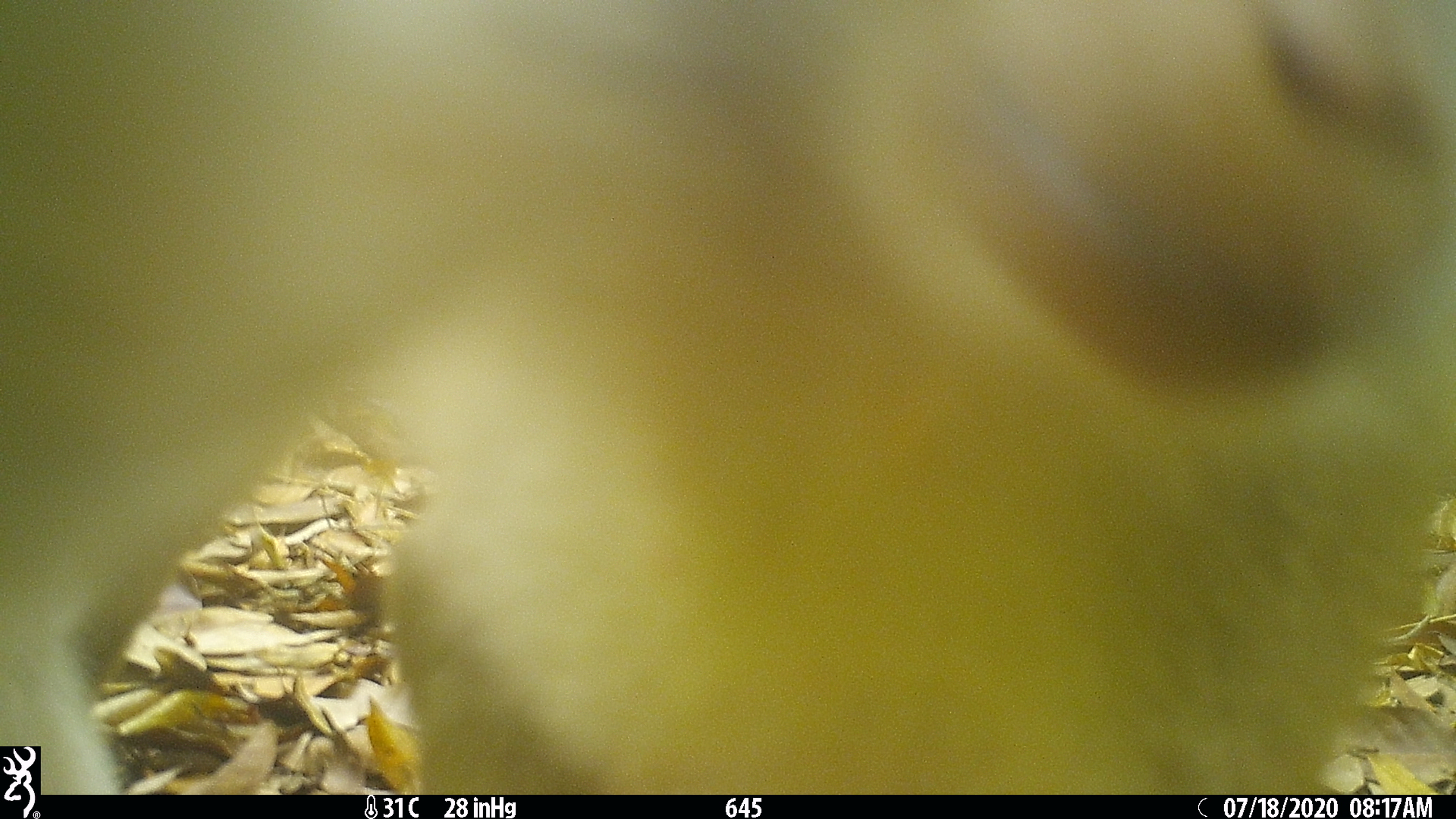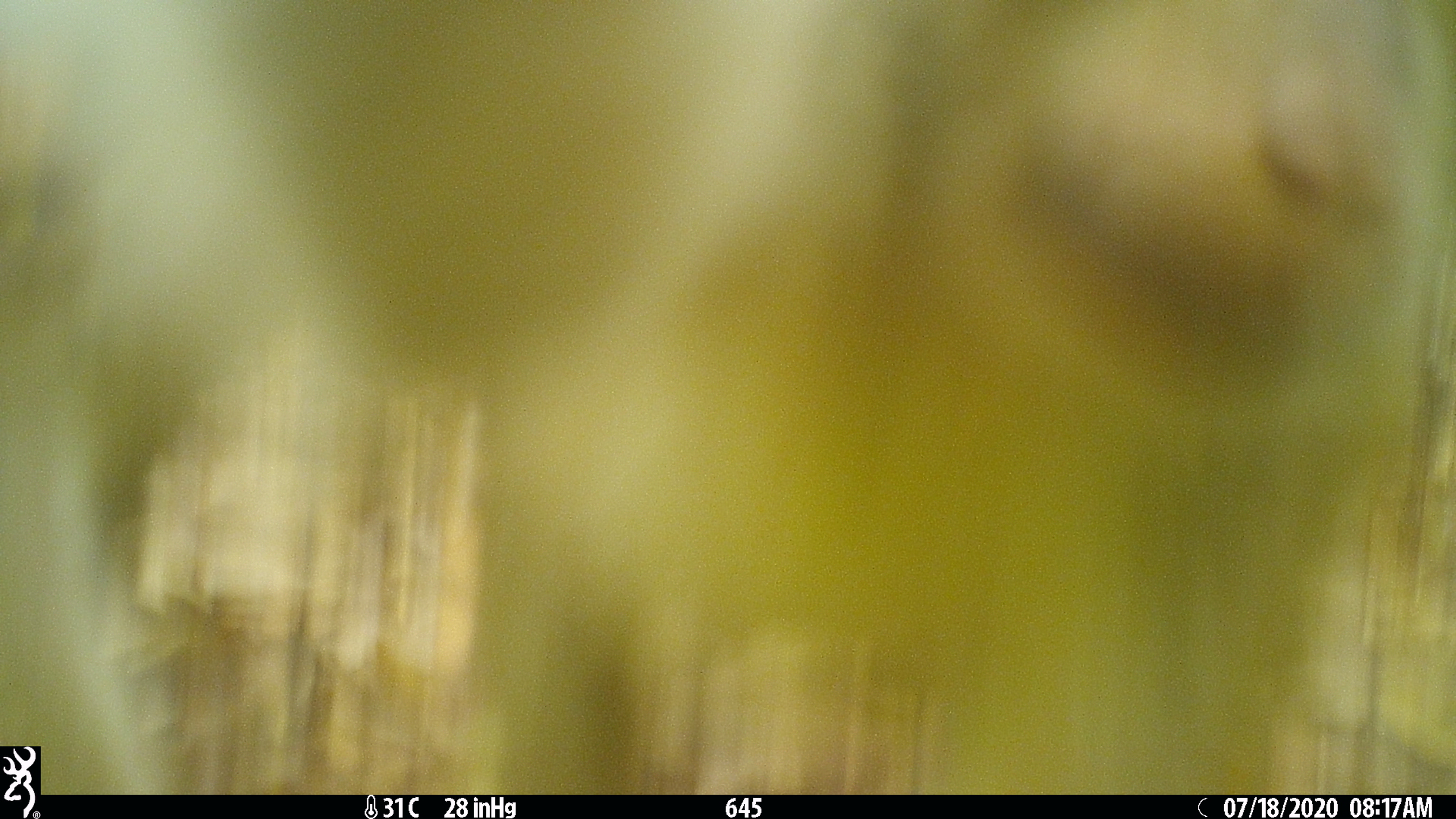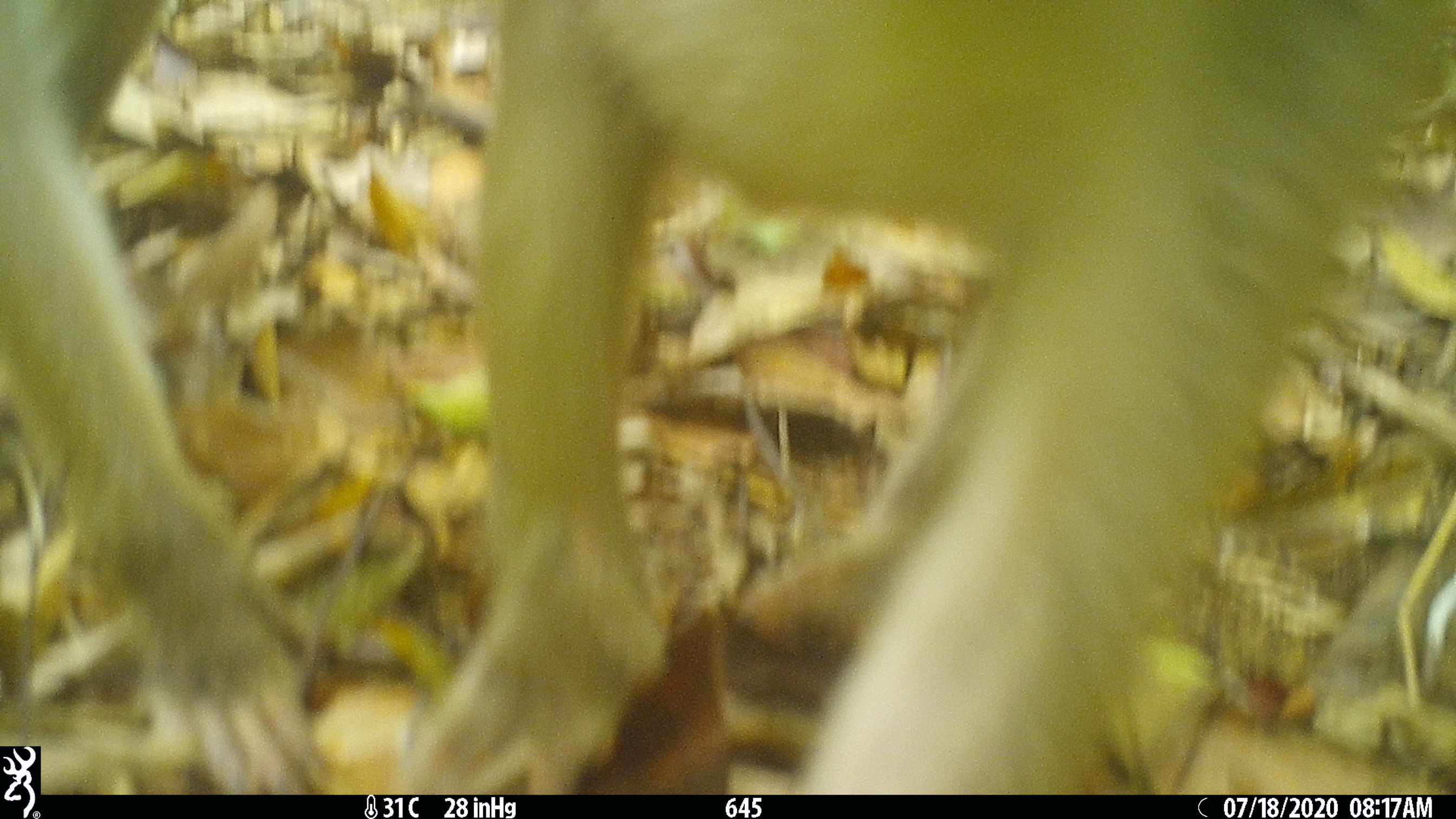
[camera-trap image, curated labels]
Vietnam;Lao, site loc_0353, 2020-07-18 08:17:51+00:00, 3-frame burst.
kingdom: Animalia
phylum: Chordata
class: Mammalia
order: Primates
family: Cercopithecidae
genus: Macaca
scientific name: Macaca nemestrina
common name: pig-tailed macaque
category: pig tailed macaque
Pig tailed macaque (pig-tailed macaque) (Macaca nemestrina). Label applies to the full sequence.